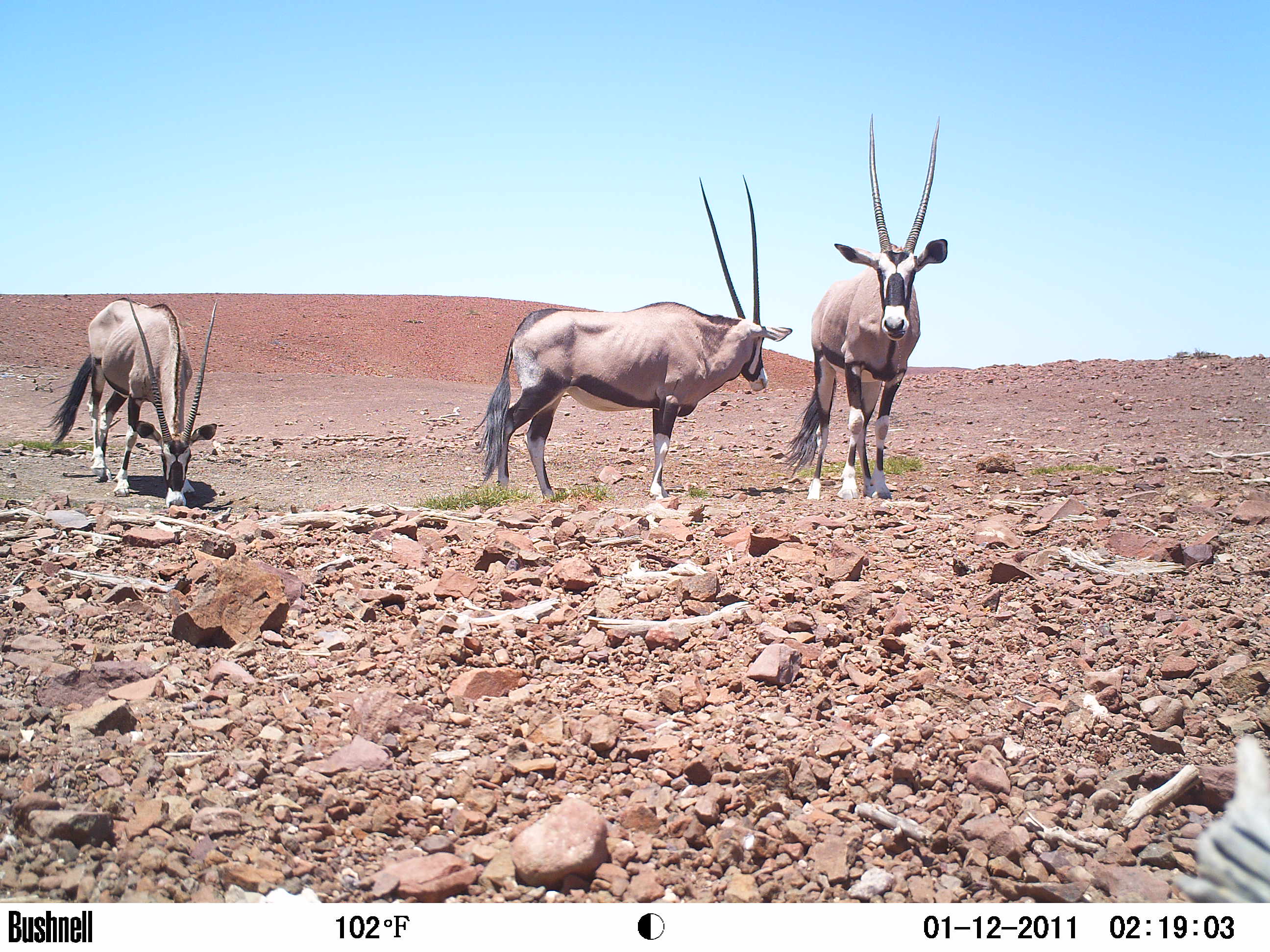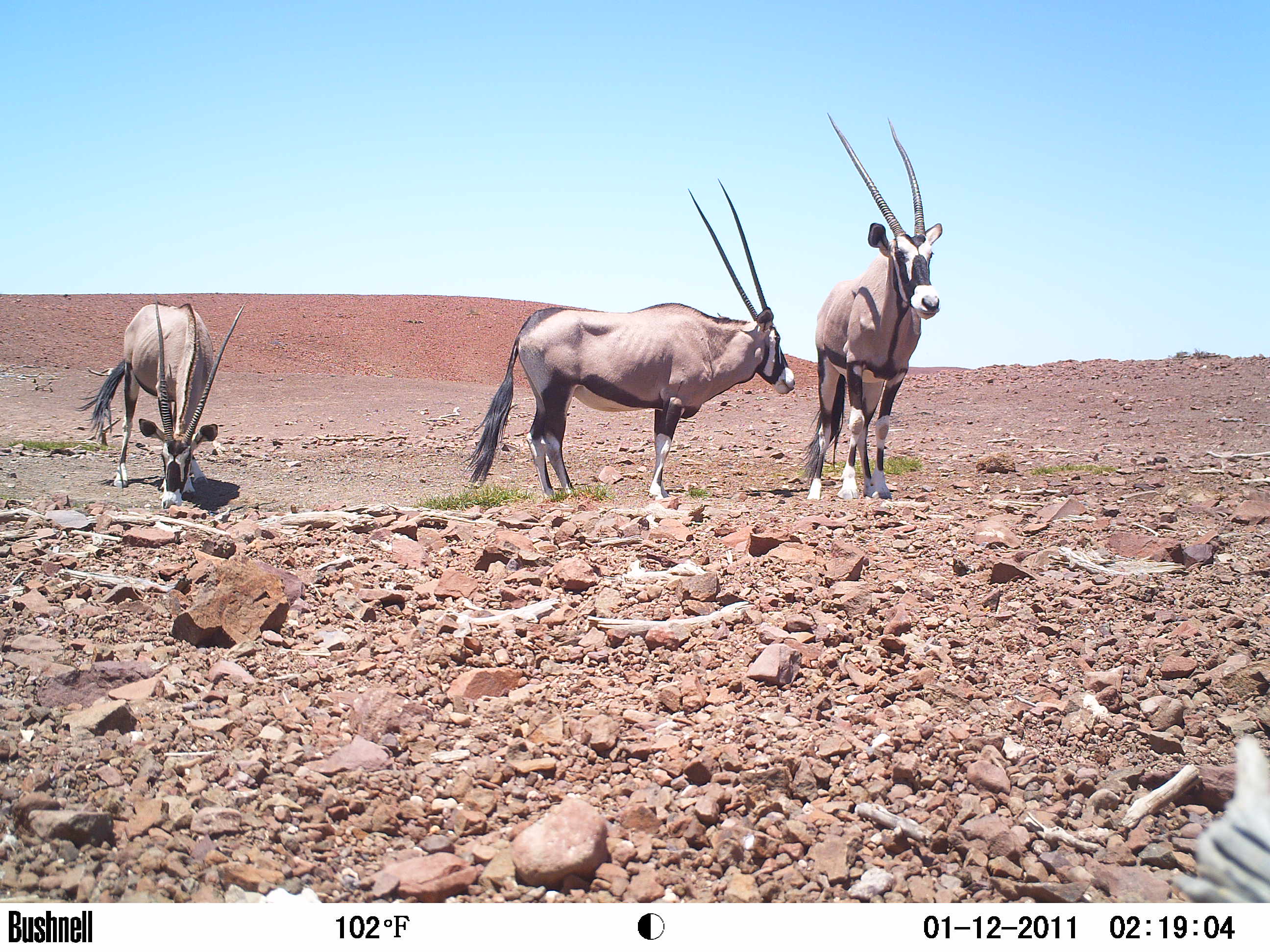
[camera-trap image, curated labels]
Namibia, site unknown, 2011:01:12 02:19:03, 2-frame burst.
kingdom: Animalia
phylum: Chordata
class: Mammalia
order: Artiodactyla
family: Bovidae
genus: Oryx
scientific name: Oryx gazella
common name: gemsbok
Oryx gazella (gemsbok).